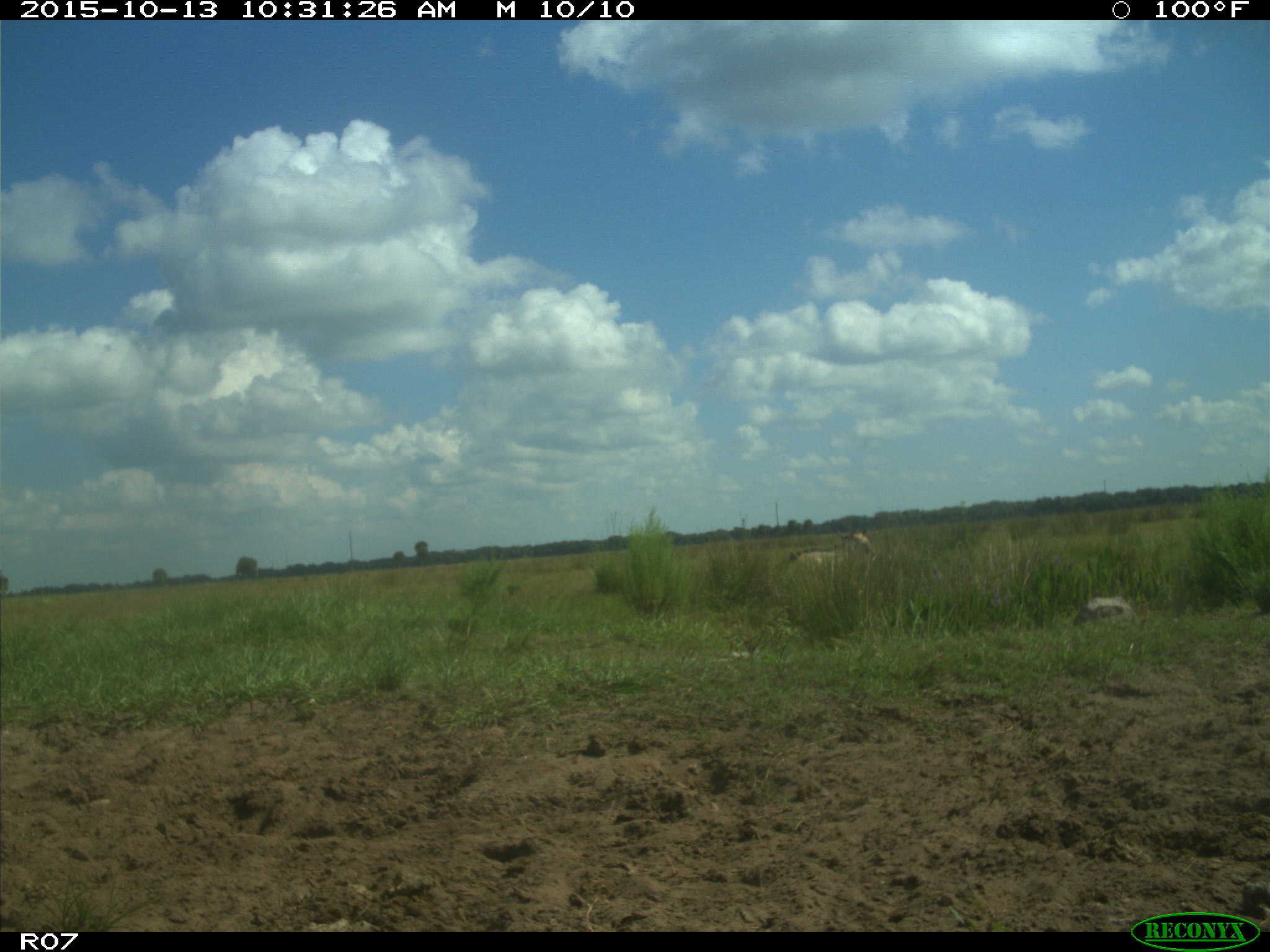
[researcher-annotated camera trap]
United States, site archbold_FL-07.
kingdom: Animalia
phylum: Chordata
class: Mammalia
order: Artiodactyla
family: Bovidae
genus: Bos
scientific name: Bos taurus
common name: domestic cow